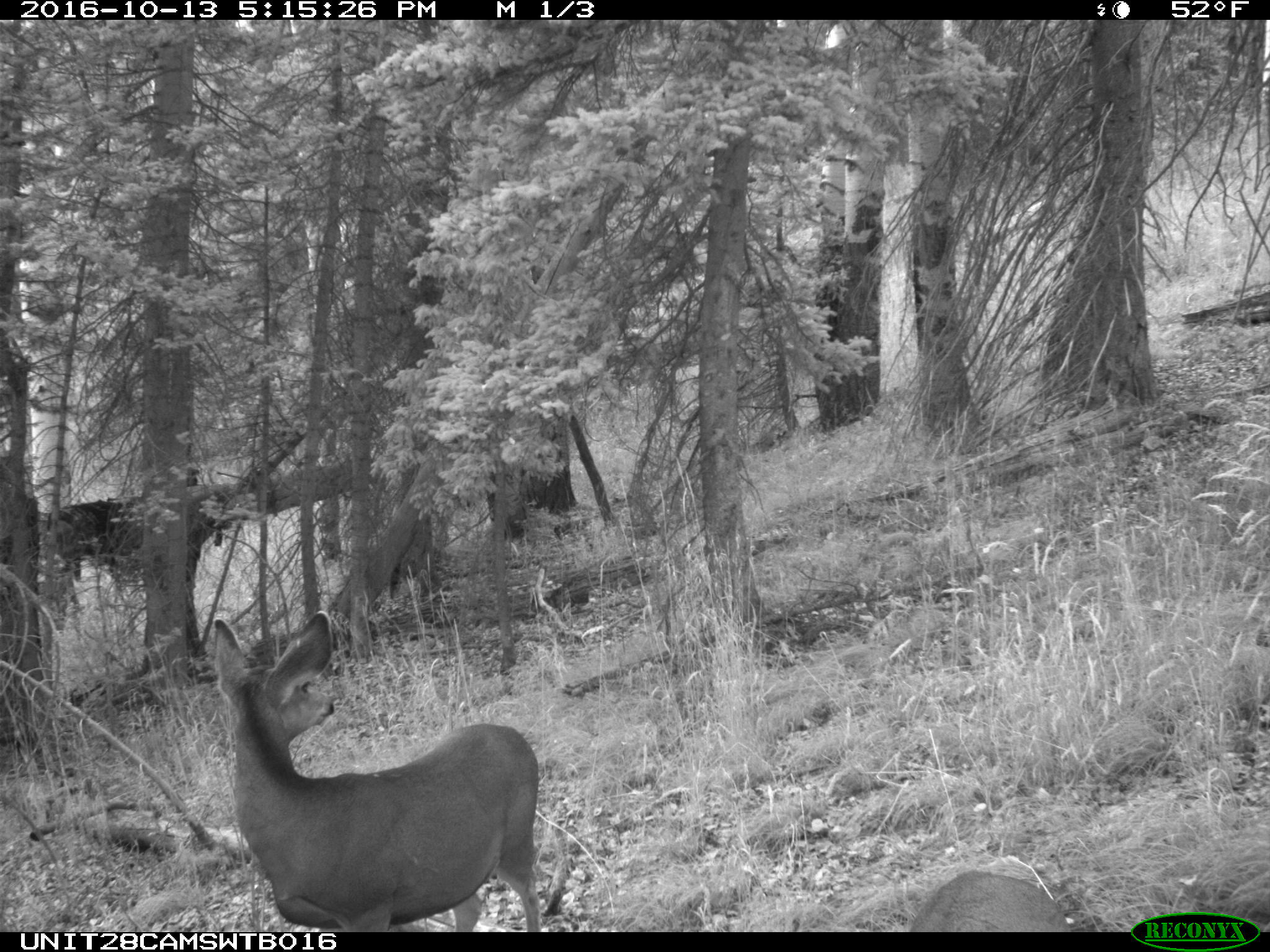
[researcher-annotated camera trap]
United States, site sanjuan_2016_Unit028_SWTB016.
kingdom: Animalia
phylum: Chordata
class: Mammalia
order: Artiodactyla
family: Cervidae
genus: Odocoileus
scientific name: Odocoileus hemionus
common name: mule deer